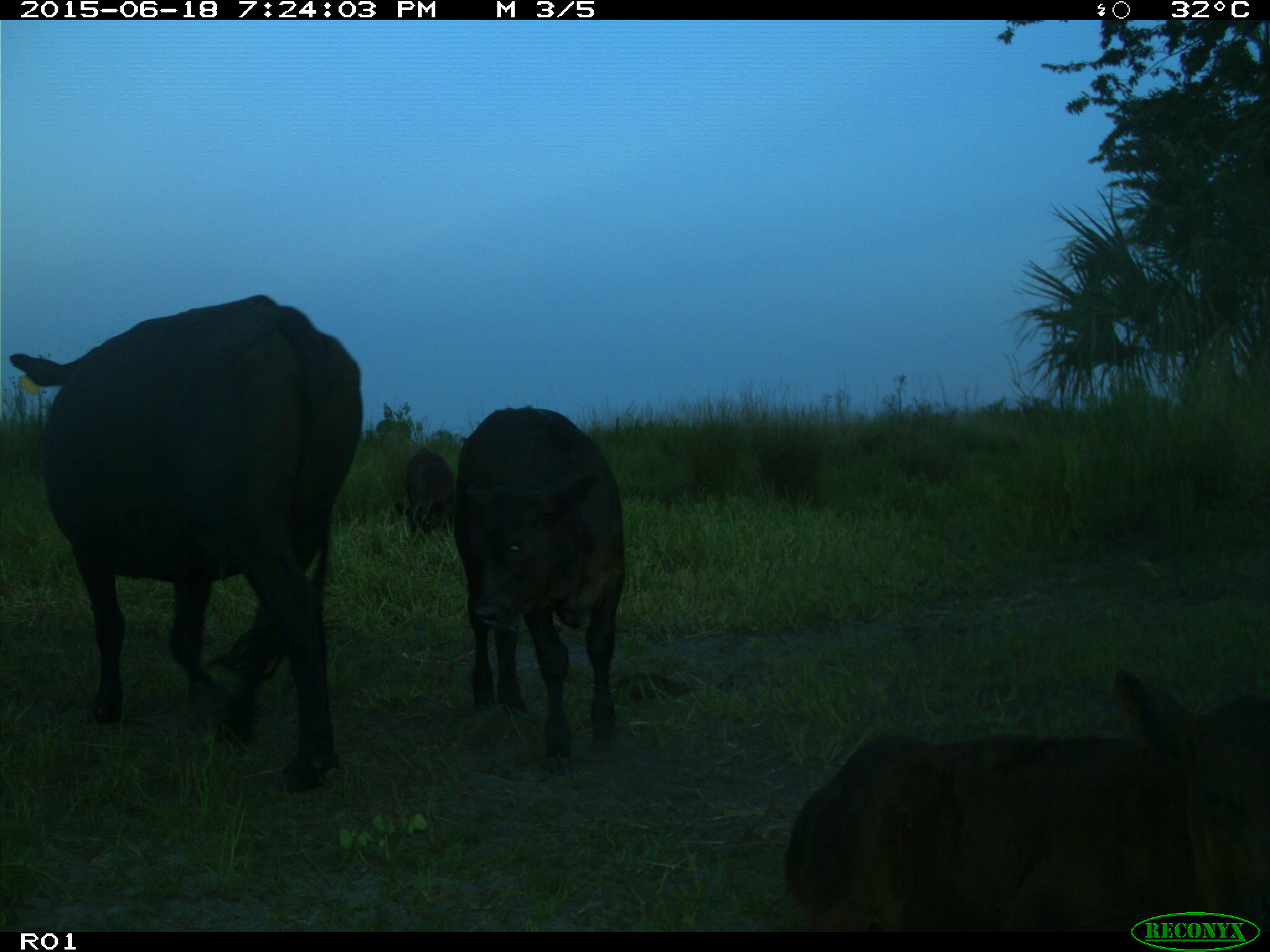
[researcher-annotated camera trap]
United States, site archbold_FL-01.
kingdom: Animalia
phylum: Chordata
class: Mammalia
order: Artiodactyla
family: Bovidae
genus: Bos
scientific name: Bos taurus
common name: domestic cow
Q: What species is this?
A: Bos taurus (domestic cow).